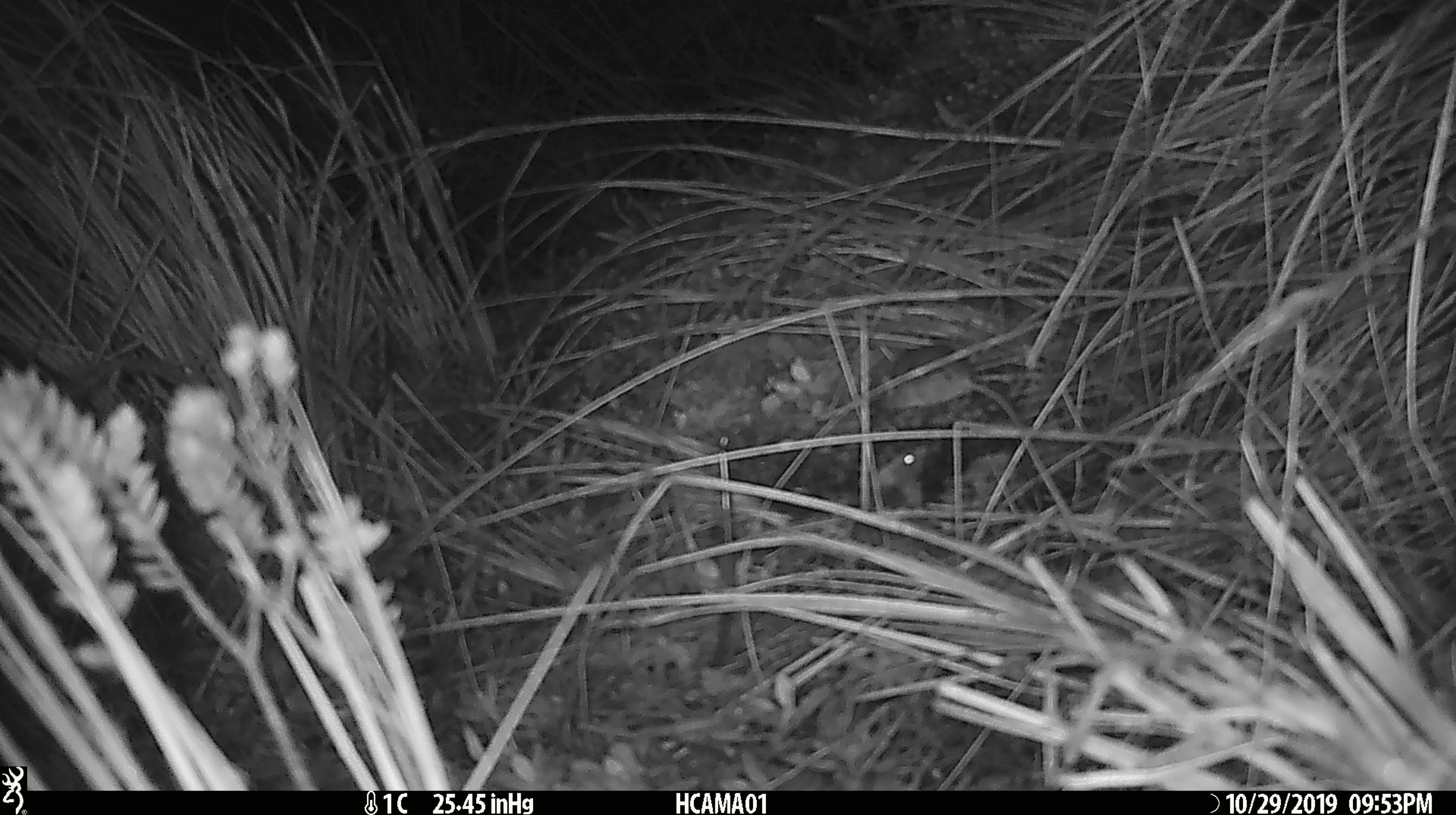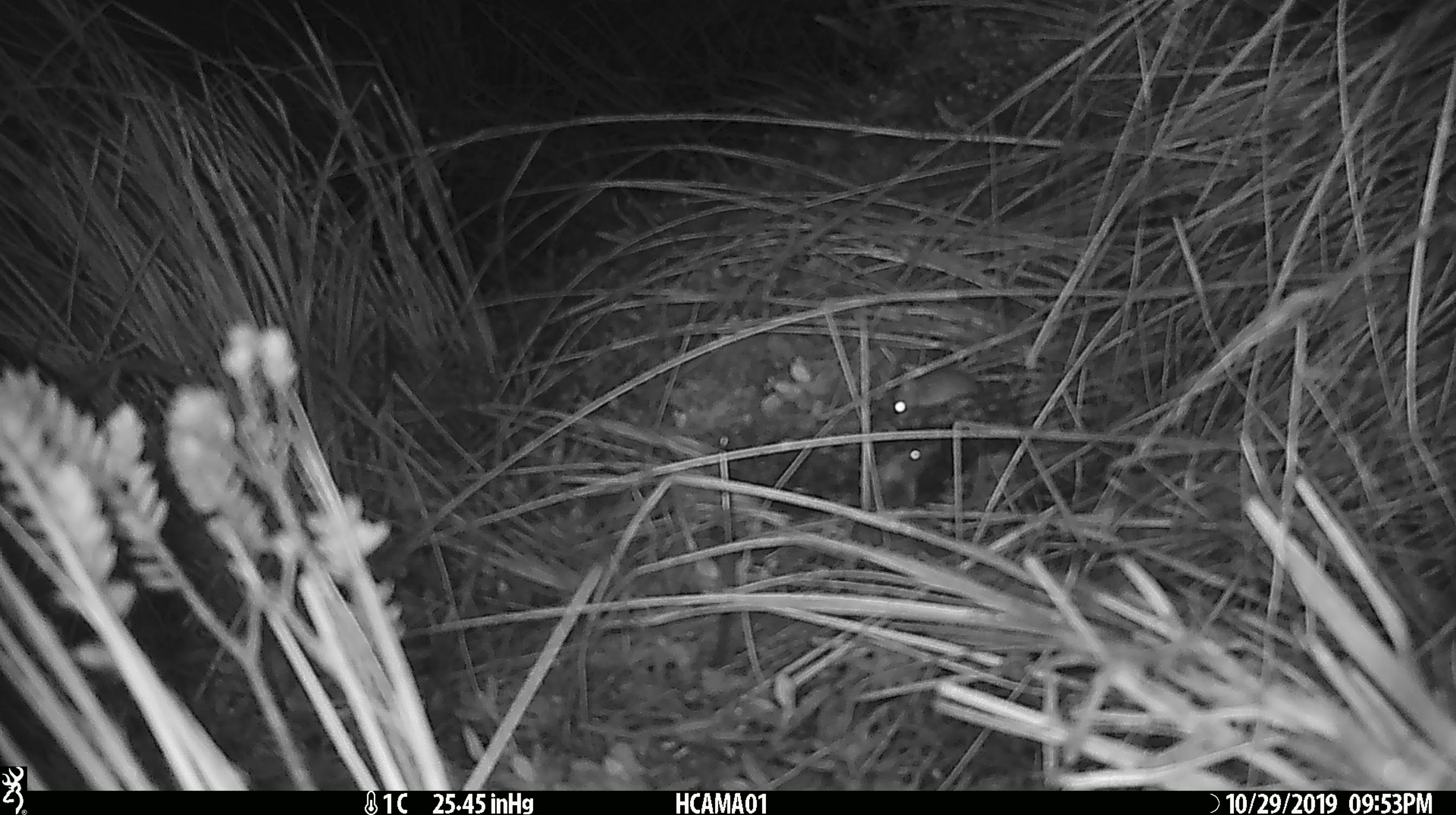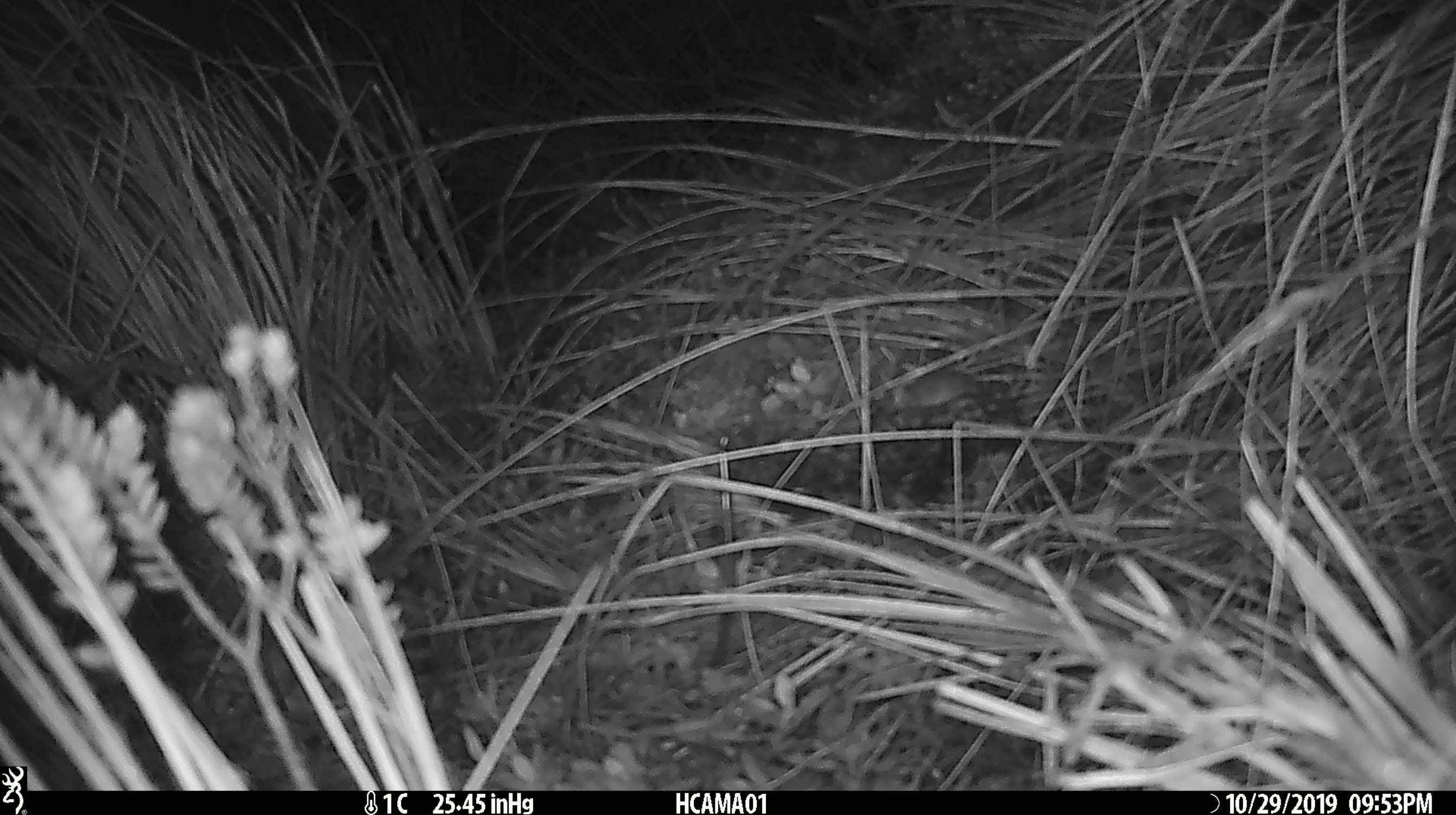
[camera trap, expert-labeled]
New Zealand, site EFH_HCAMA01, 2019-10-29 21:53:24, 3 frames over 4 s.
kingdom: Animalia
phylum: Chordata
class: Mammalia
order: Rodentia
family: Muridae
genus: Mus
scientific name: Mus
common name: mouse